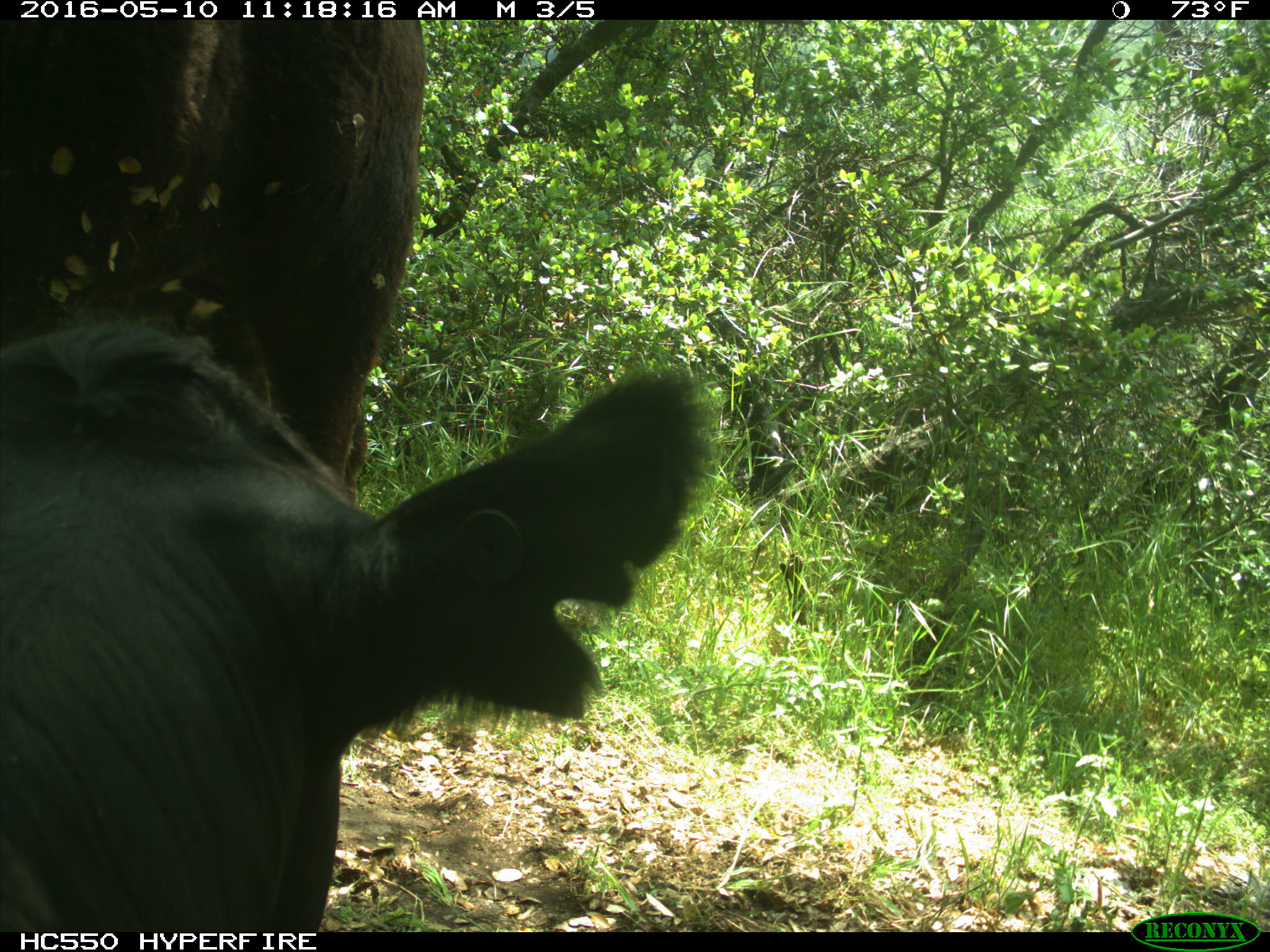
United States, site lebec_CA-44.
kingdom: Animalia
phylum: Chordata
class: Mammalia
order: Artiodactyla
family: Bovidae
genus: Bos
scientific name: Bos taurus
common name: domestic cow